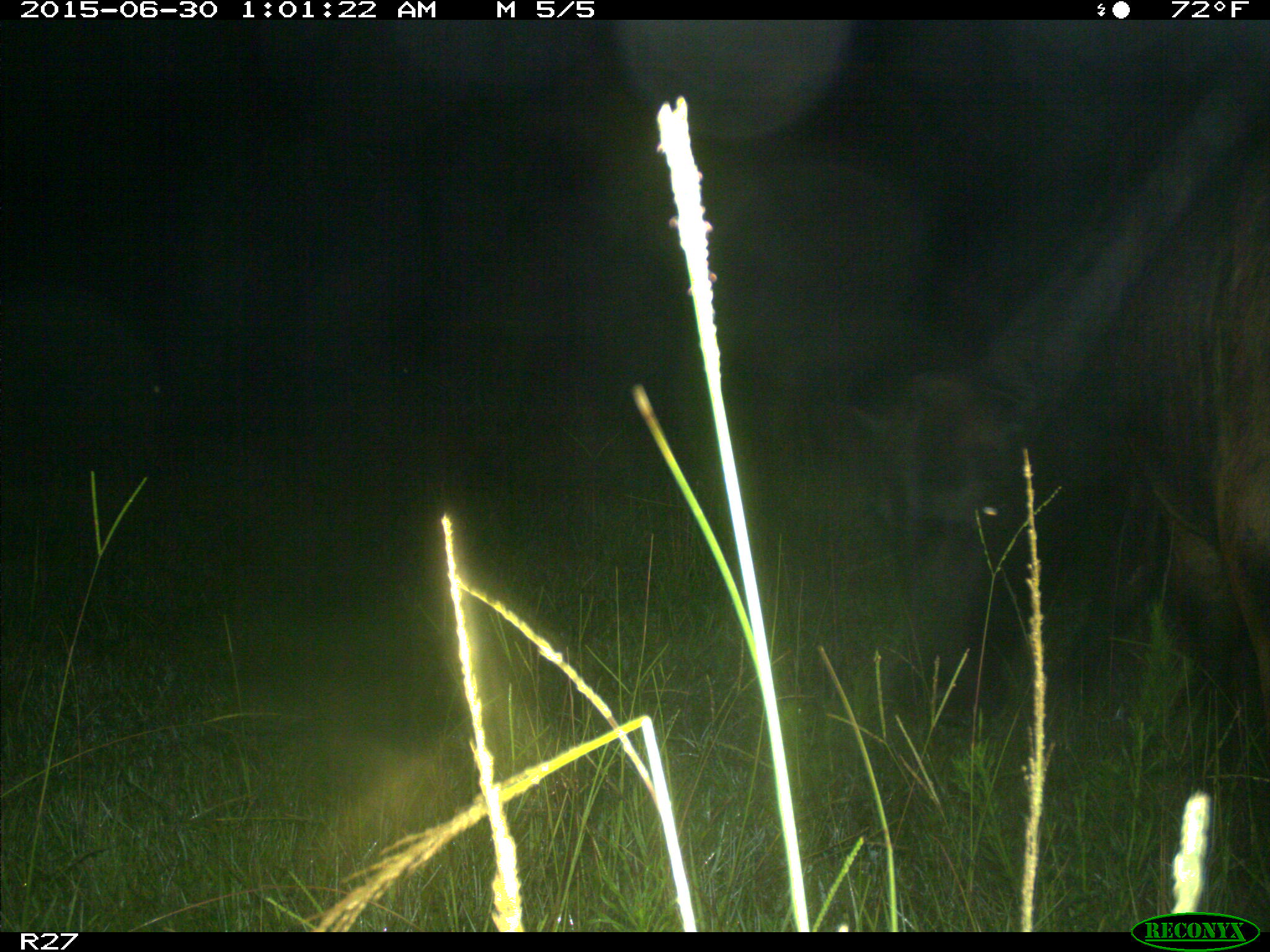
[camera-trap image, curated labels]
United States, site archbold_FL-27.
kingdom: Animalia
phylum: Chordata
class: Mammalia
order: Artiodactyla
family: Bovidae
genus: Bos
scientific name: Bos taurus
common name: domestic cow